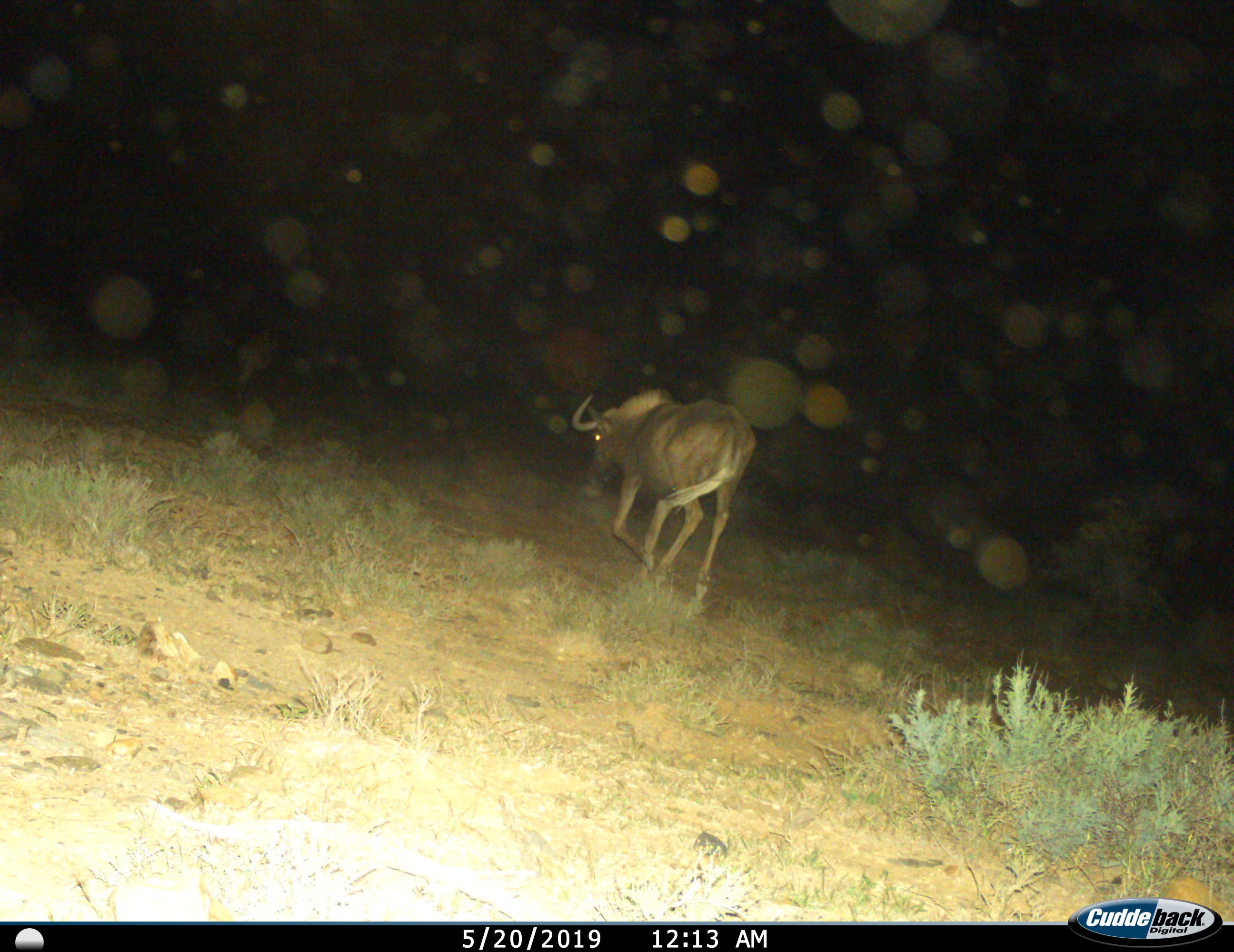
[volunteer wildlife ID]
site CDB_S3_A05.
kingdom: Animalia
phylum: Chordata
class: Mammalia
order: Artiodactyla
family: Bovidae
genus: Connochaetes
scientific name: Connochaetes gnou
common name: black wildebeest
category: wildebeestblack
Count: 1.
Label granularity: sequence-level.